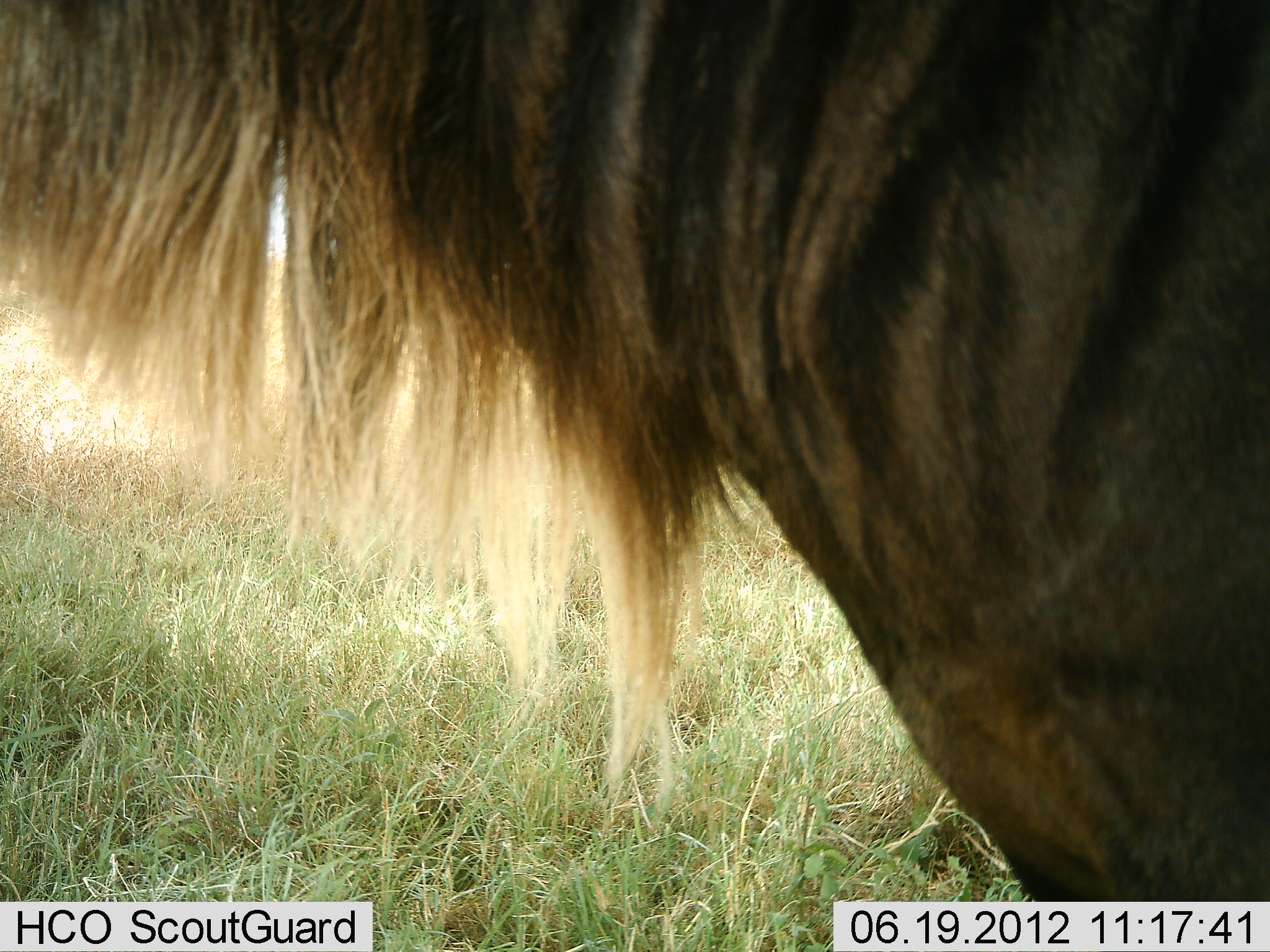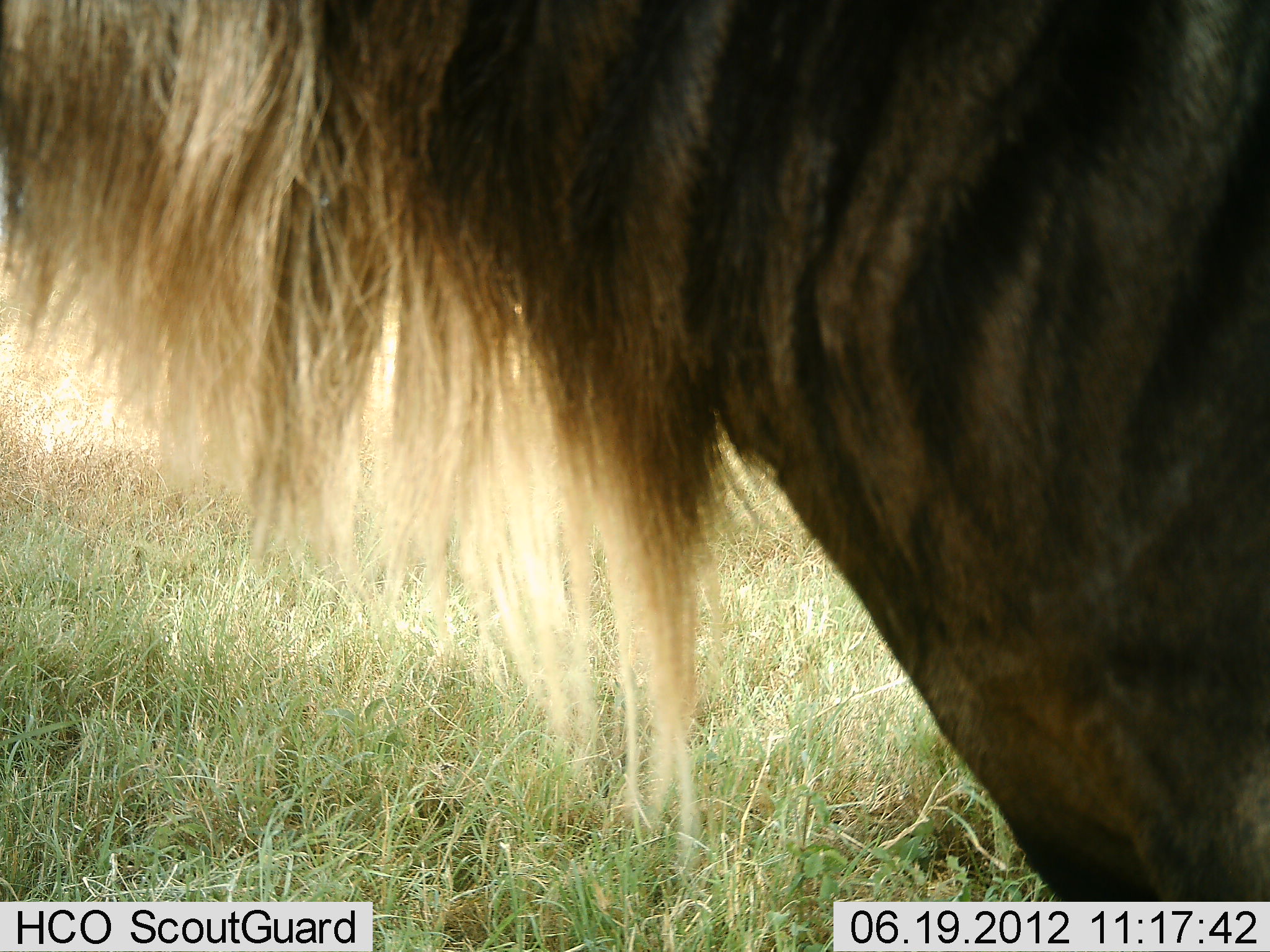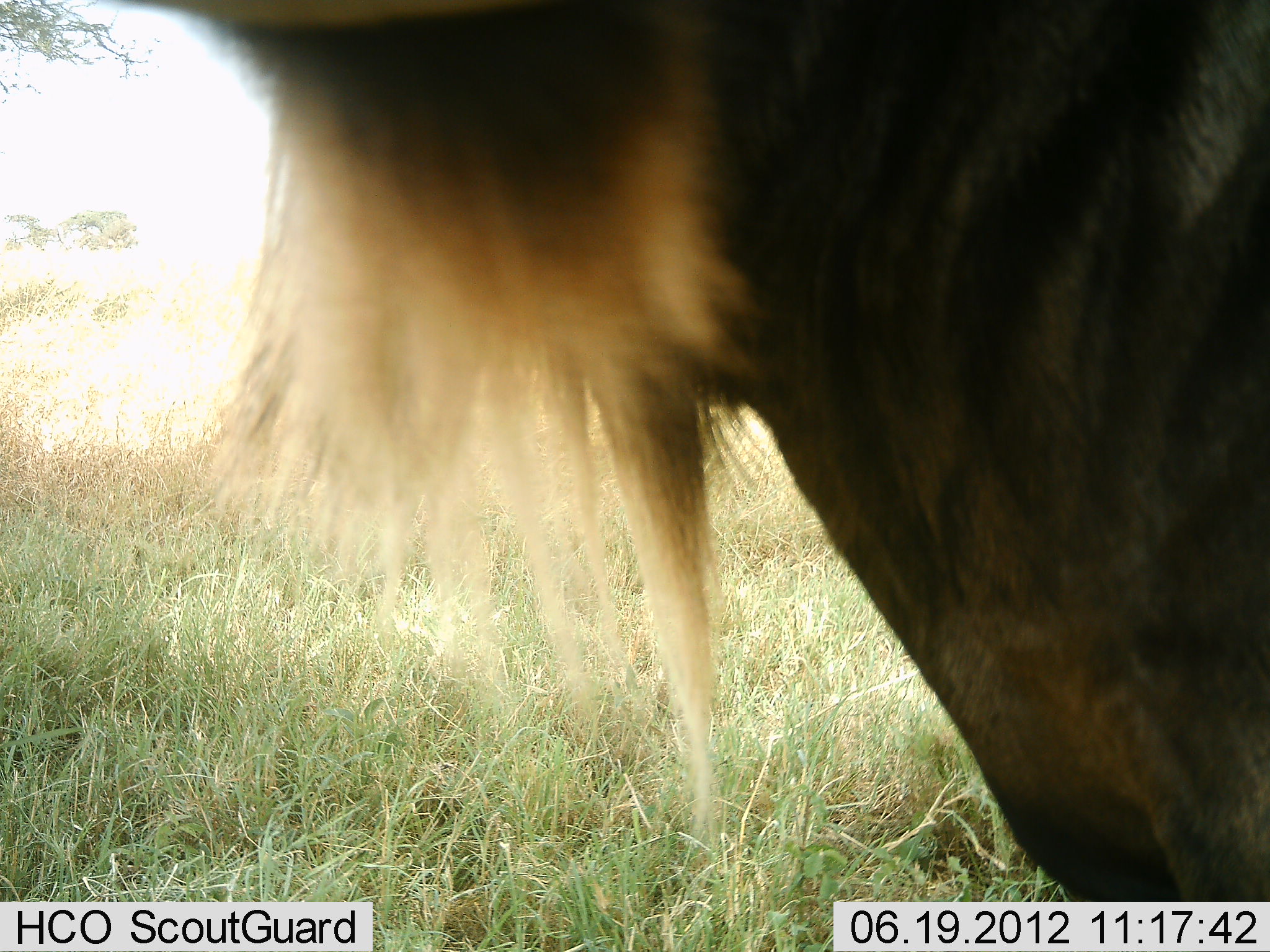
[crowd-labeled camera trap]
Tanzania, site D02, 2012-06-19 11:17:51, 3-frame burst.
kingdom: Animalia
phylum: Chordata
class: Mammalia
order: Artiodactyla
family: Bovidae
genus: Connochaetes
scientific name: Connochaetes taurinus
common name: blue wildebeest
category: wildebeest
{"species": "wildebeest (blue wildebeest) (Connochaetes taurinus)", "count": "1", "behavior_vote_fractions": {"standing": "90%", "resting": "10%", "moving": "0%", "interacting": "0%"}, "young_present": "0%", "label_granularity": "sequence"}